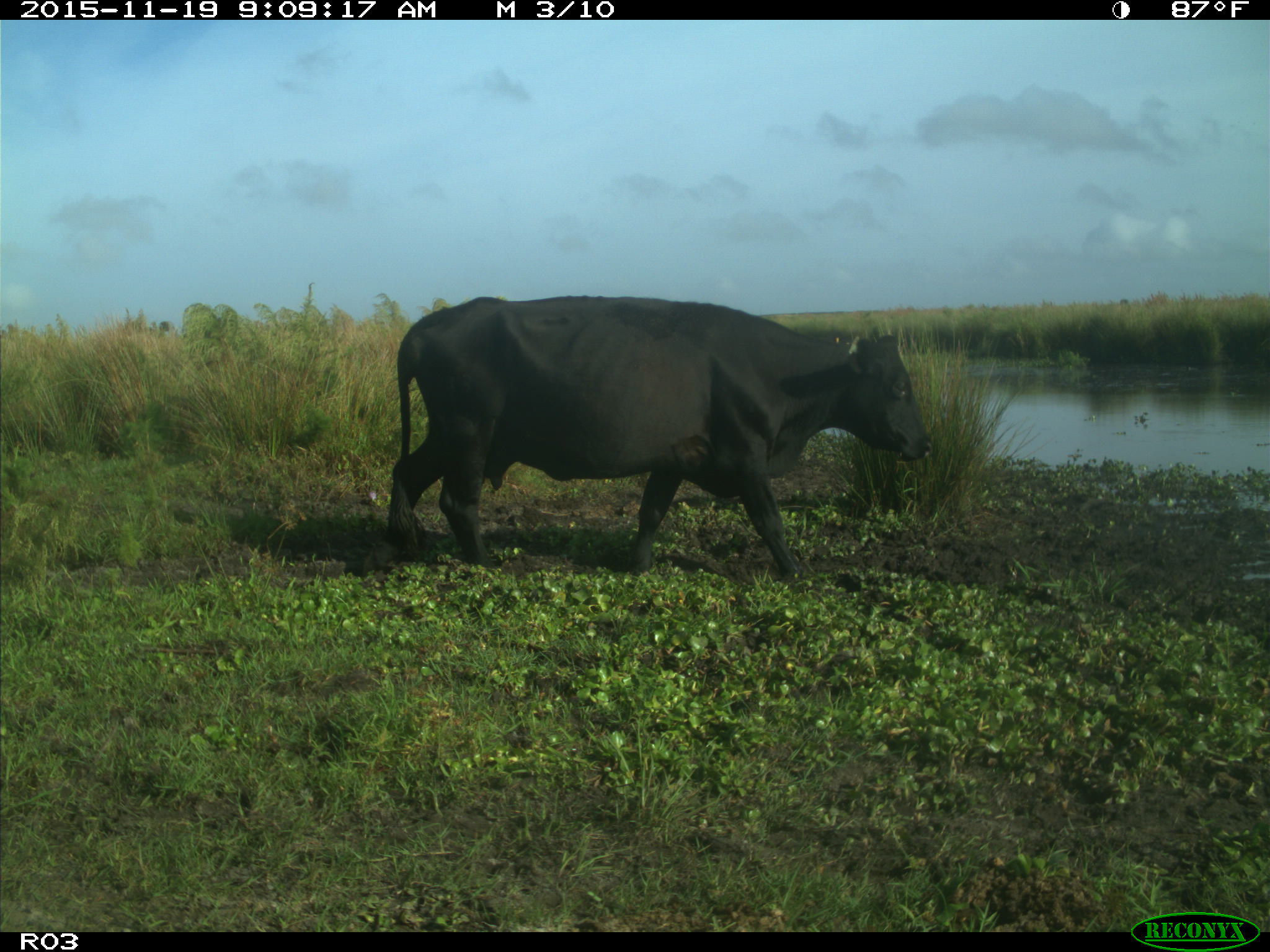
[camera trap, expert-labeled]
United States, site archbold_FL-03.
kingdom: Animalia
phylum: Chordata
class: Mammalia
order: Artiodactyla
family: Bovidae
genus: Bos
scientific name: Bos taurus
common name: domestic cow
Bos taurus (domestic cow).